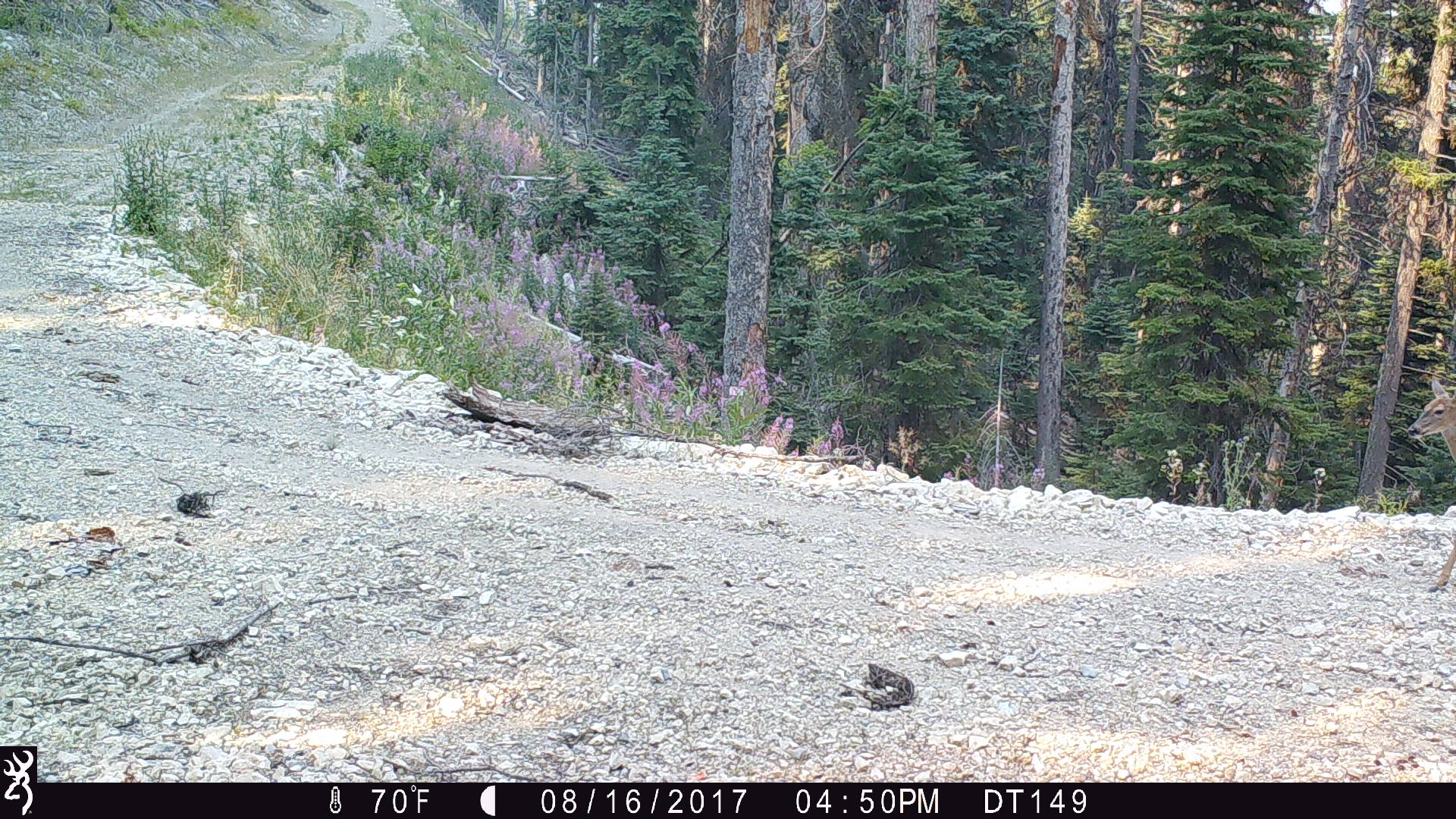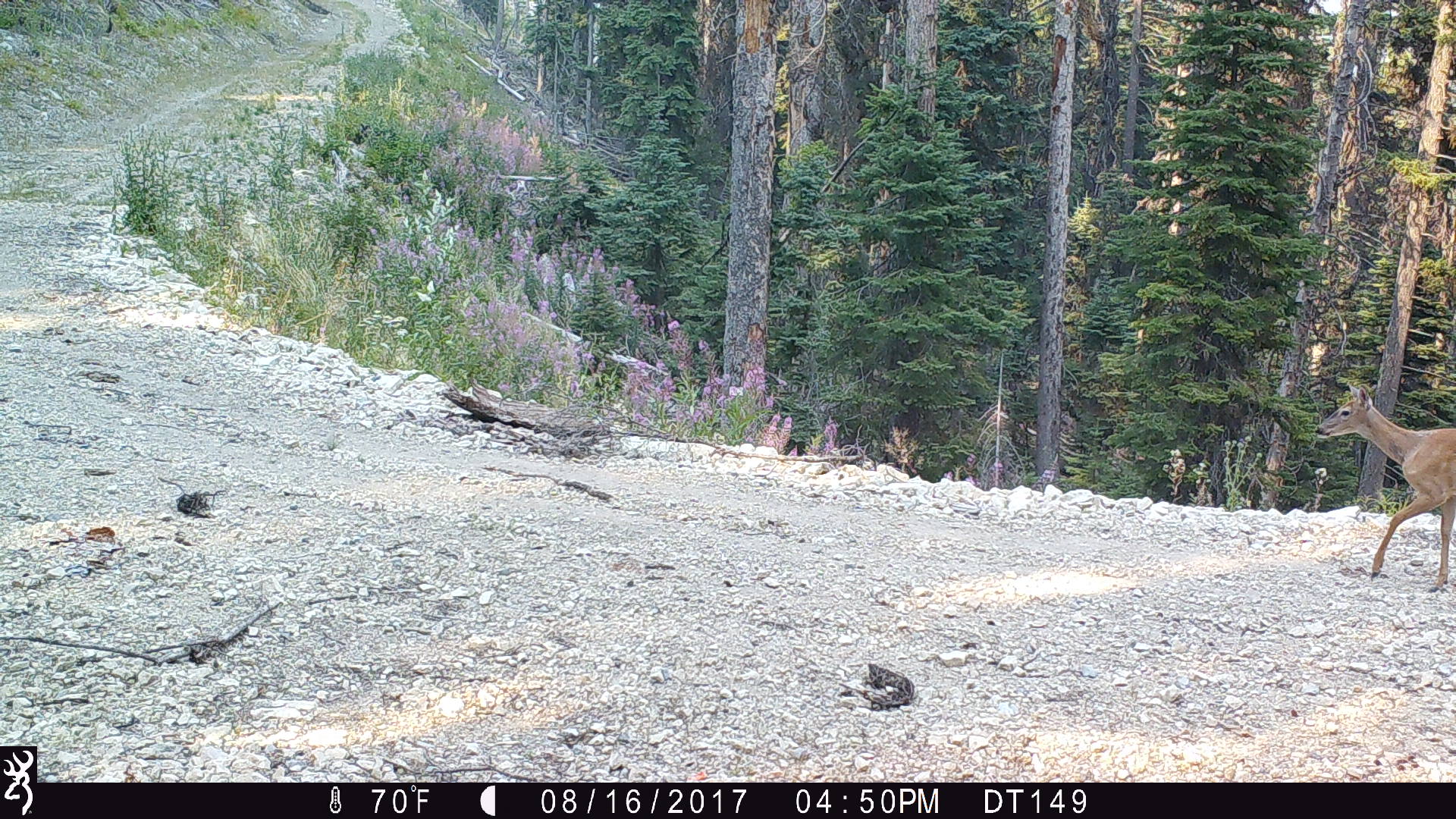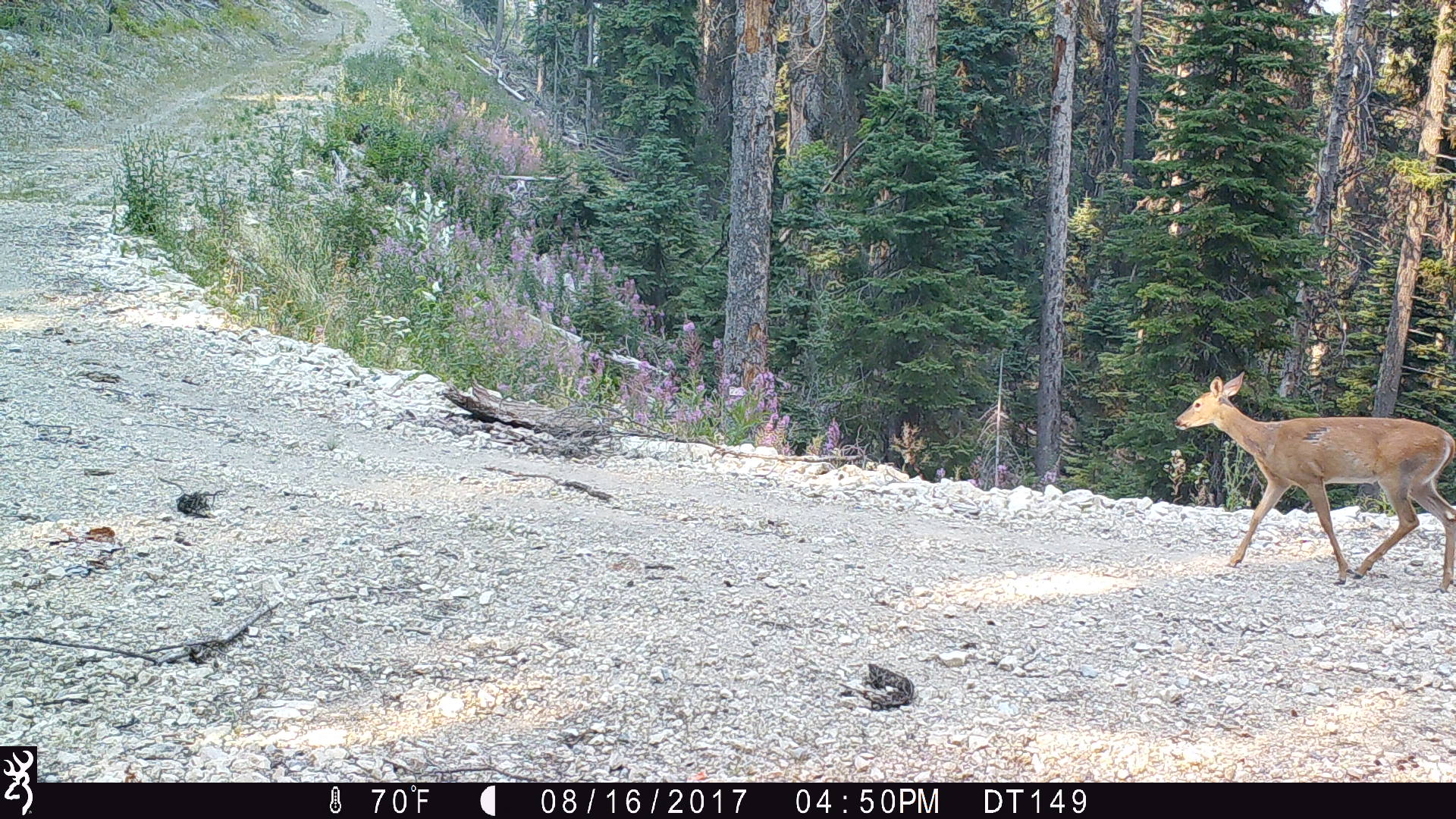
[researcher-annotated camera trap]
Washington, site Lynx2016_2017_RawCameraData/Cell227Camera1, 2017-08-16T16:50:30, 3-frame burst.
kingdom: Animalia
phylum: Chordata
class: Mammalia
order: Artiodactyla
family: Cervidae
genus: Odocoileus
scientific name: Odocoileus hemionus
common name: mule deer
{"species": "Odocoileus hemionus (mule deer)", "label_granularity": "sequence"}